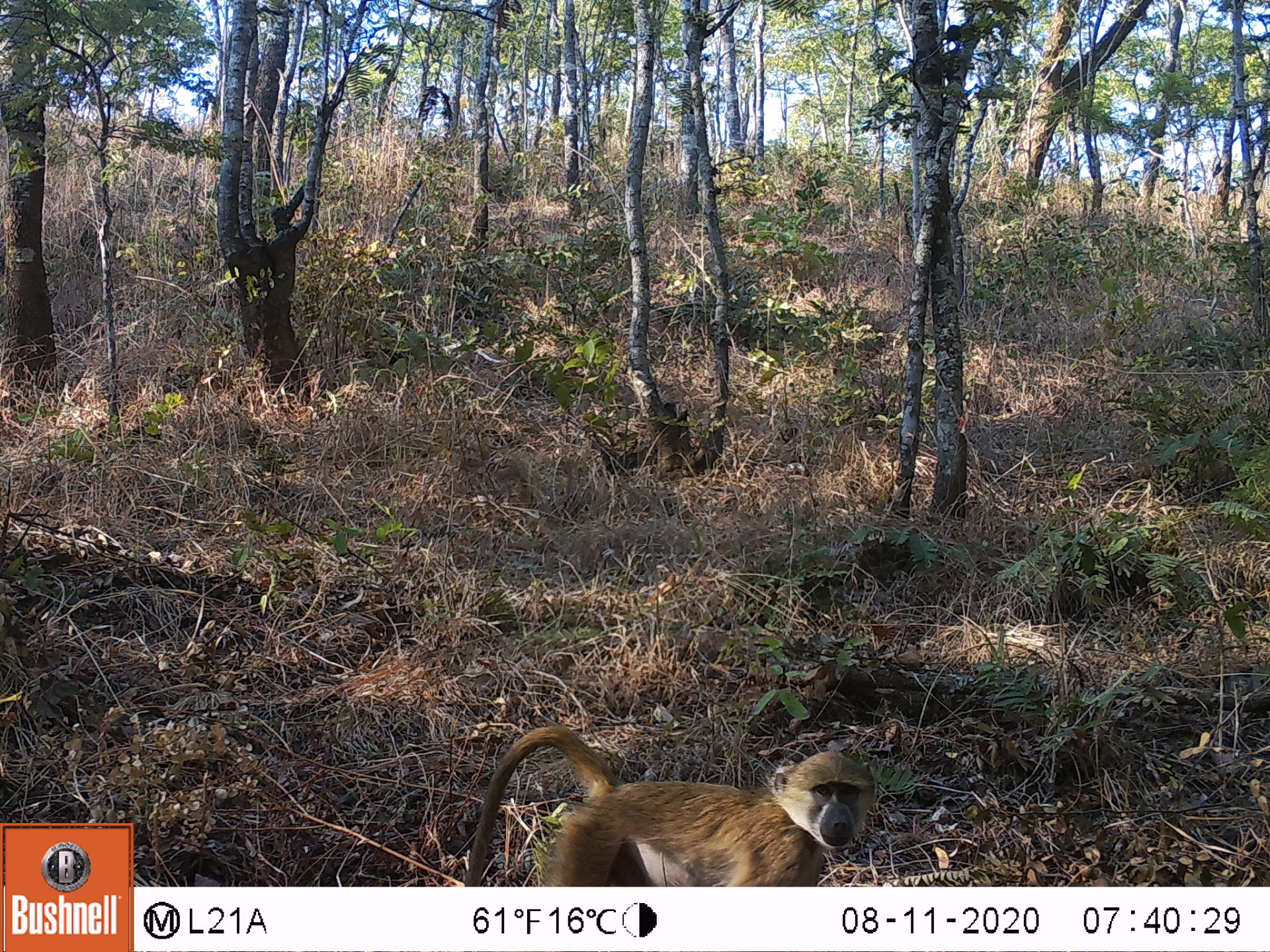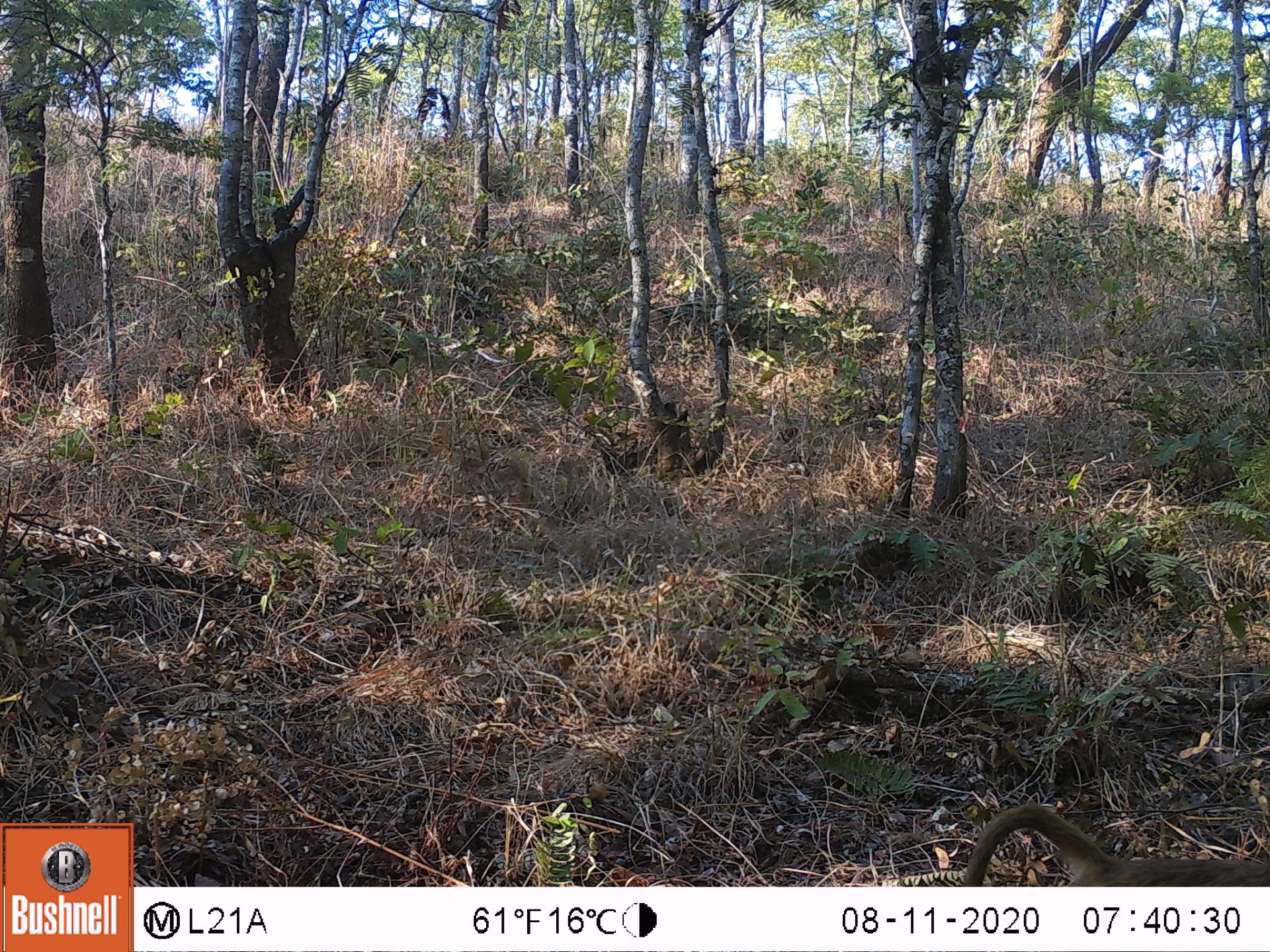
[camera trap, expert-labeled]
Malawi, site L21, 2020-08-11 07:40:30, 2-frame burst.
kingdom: Animalia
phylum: Chordata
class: Mammalia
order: Primates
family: Cercopithecidae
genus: Papio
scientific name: Papio cynocephalus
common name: yellow baboon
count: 1